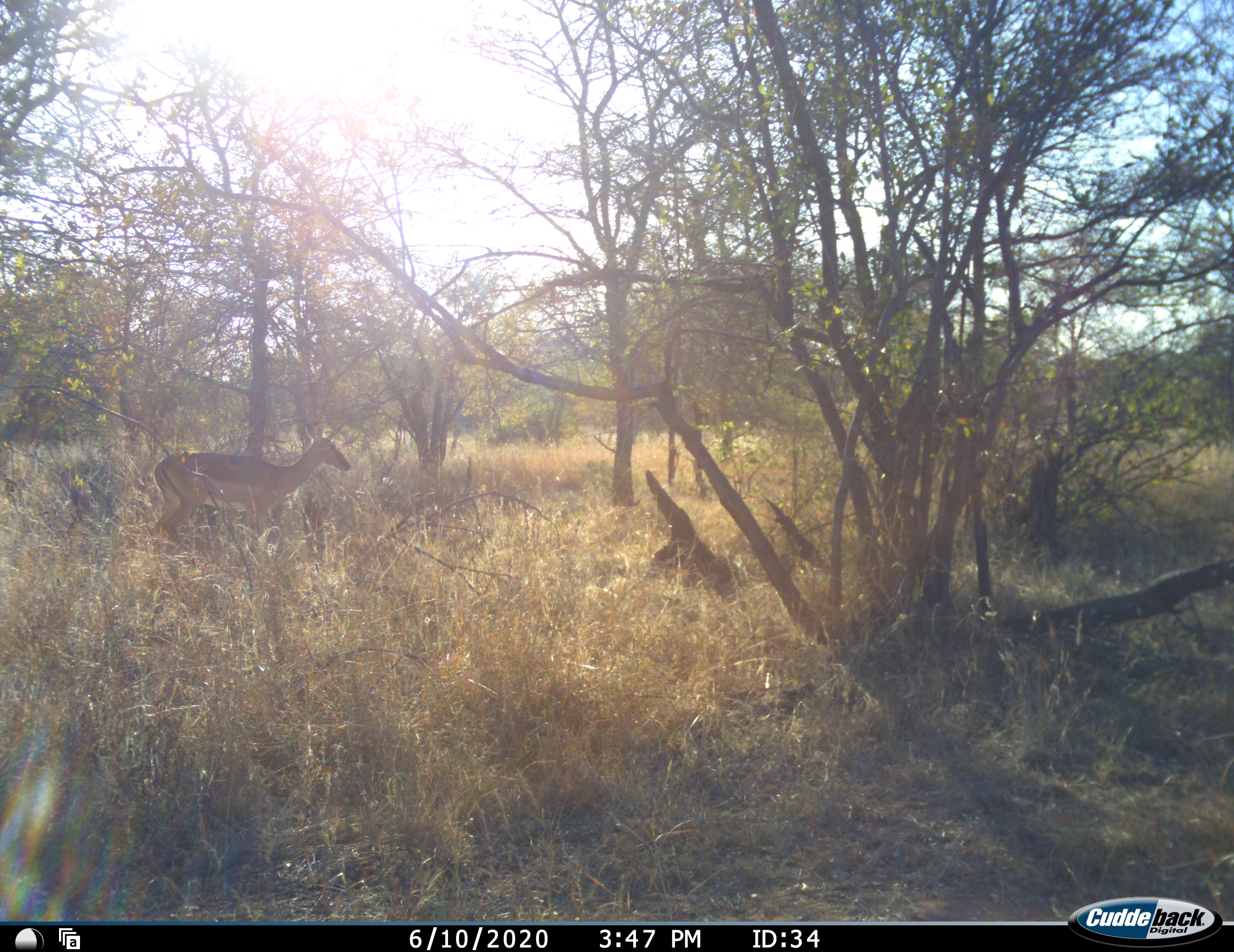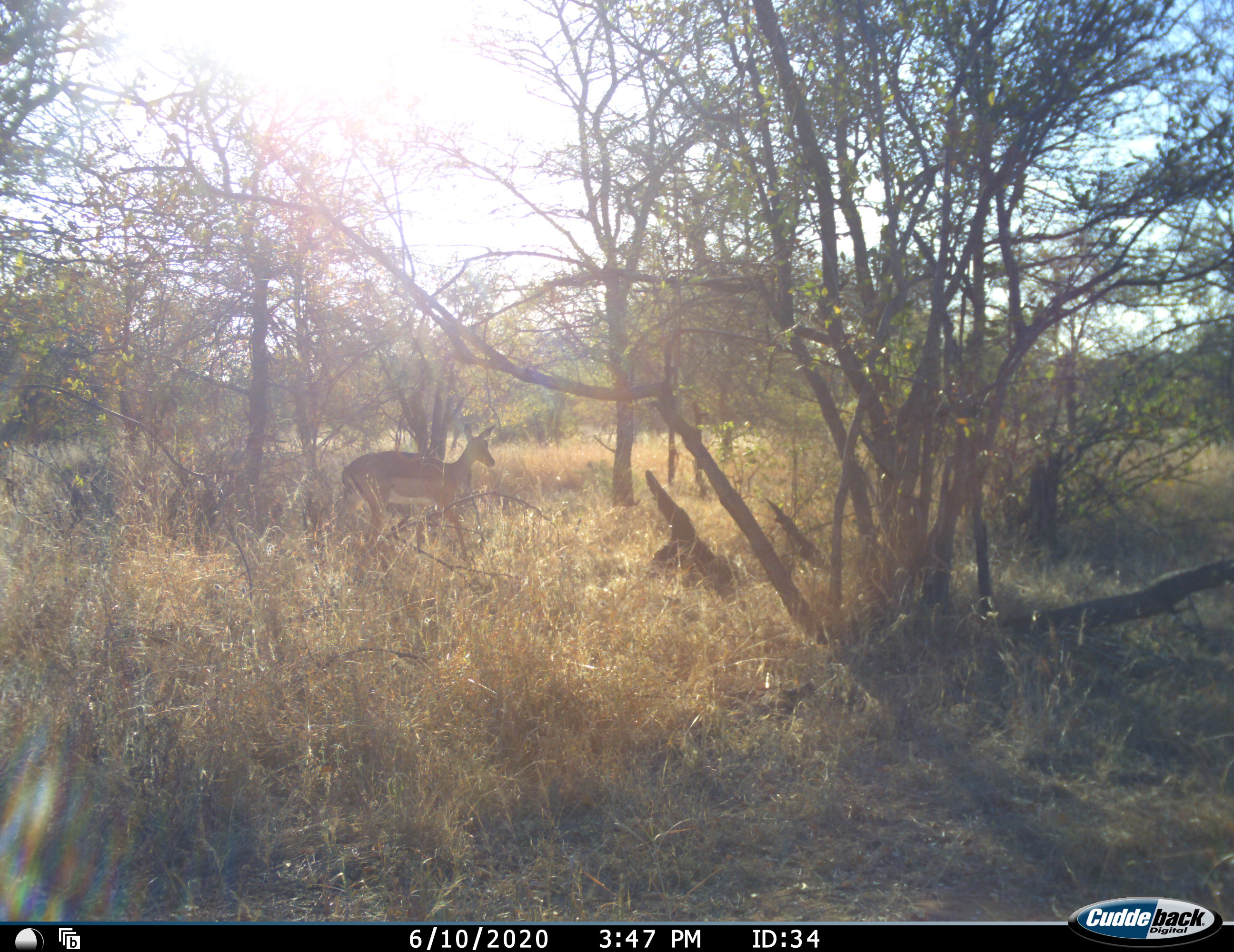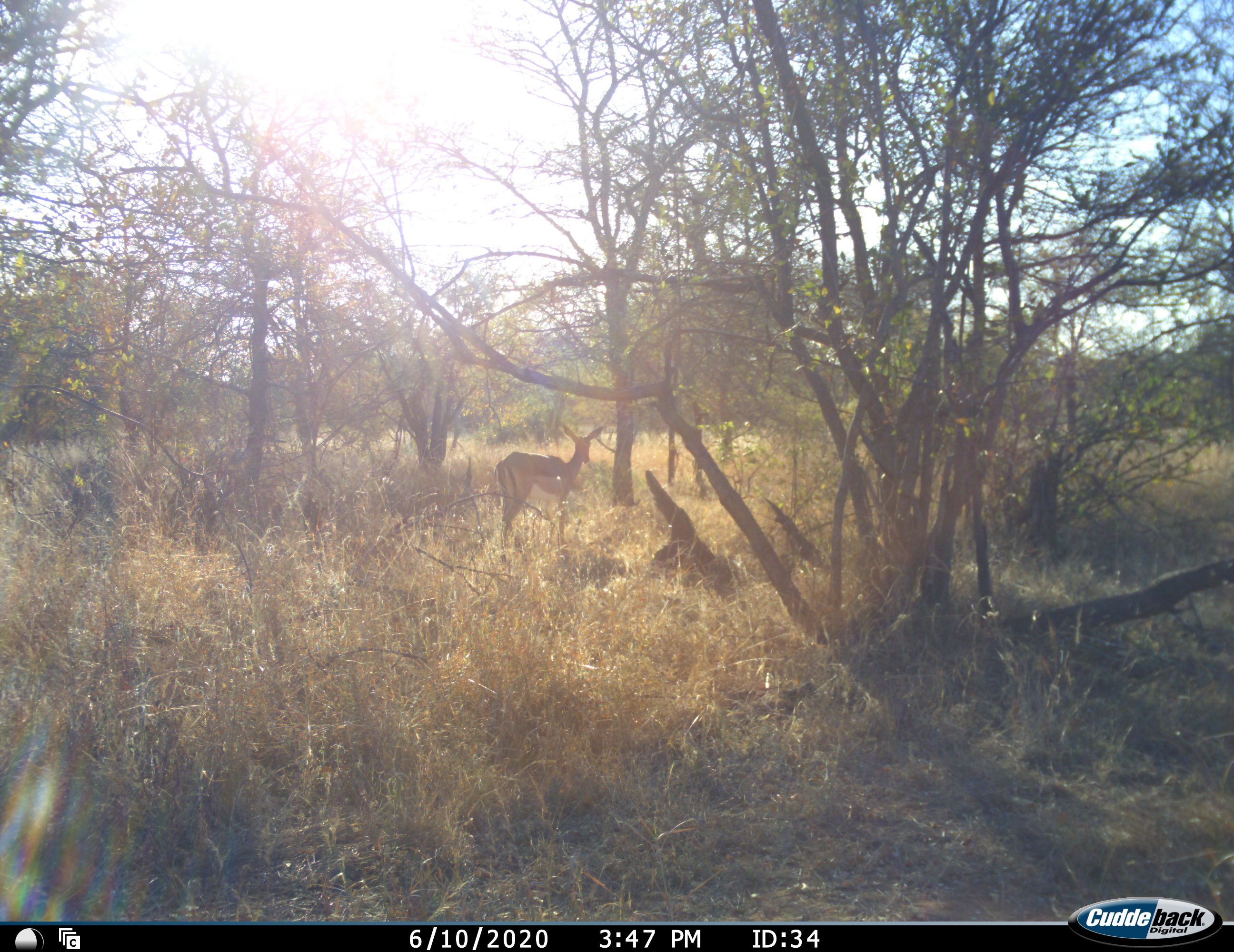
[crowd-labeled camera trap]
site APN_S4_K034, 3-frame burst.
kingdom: Animalia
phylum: Chordata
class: Mammalia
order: Artiodactyla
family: Bovidae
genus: Aepyceros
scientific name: Aepyceros melampus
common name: impala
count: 1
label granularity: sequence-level